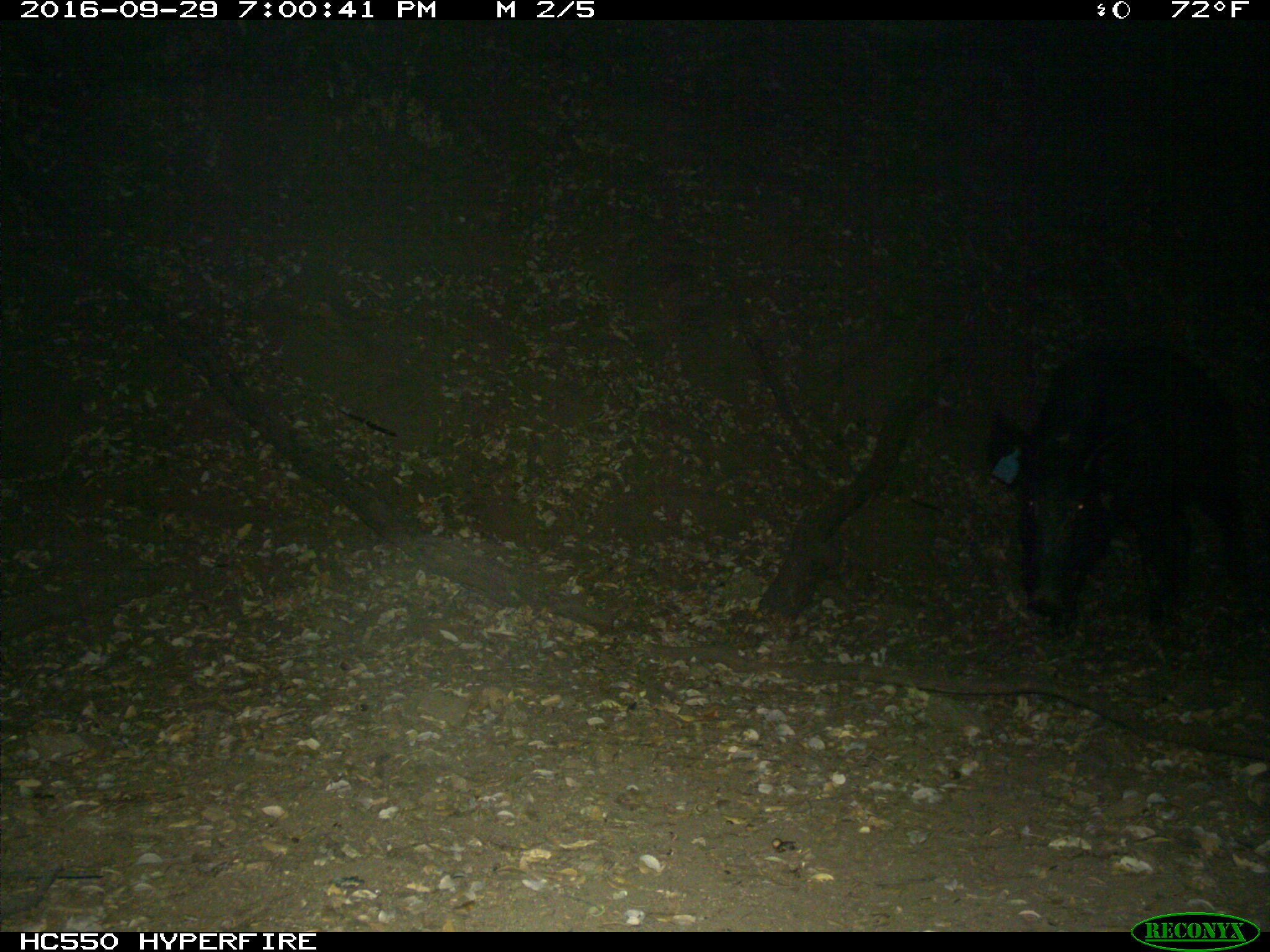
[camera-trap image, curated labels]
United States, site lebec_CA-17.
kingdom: Animalia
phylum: Chordata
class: Mammalia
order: Artiodactyla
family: Suidae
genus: Sus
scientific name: Sus scrofa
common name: wild boar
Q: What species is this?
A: Sus scrofa (wild boar).